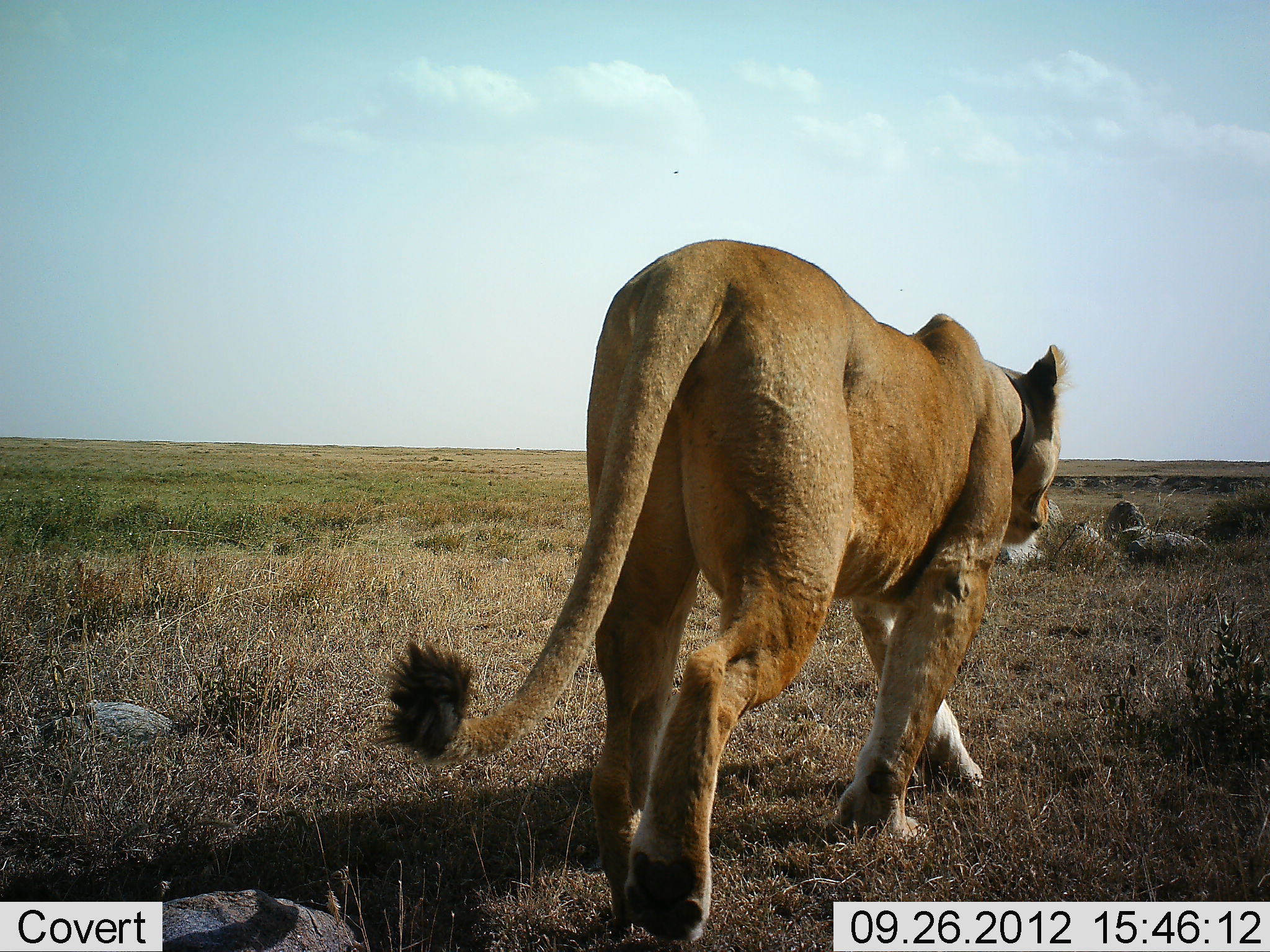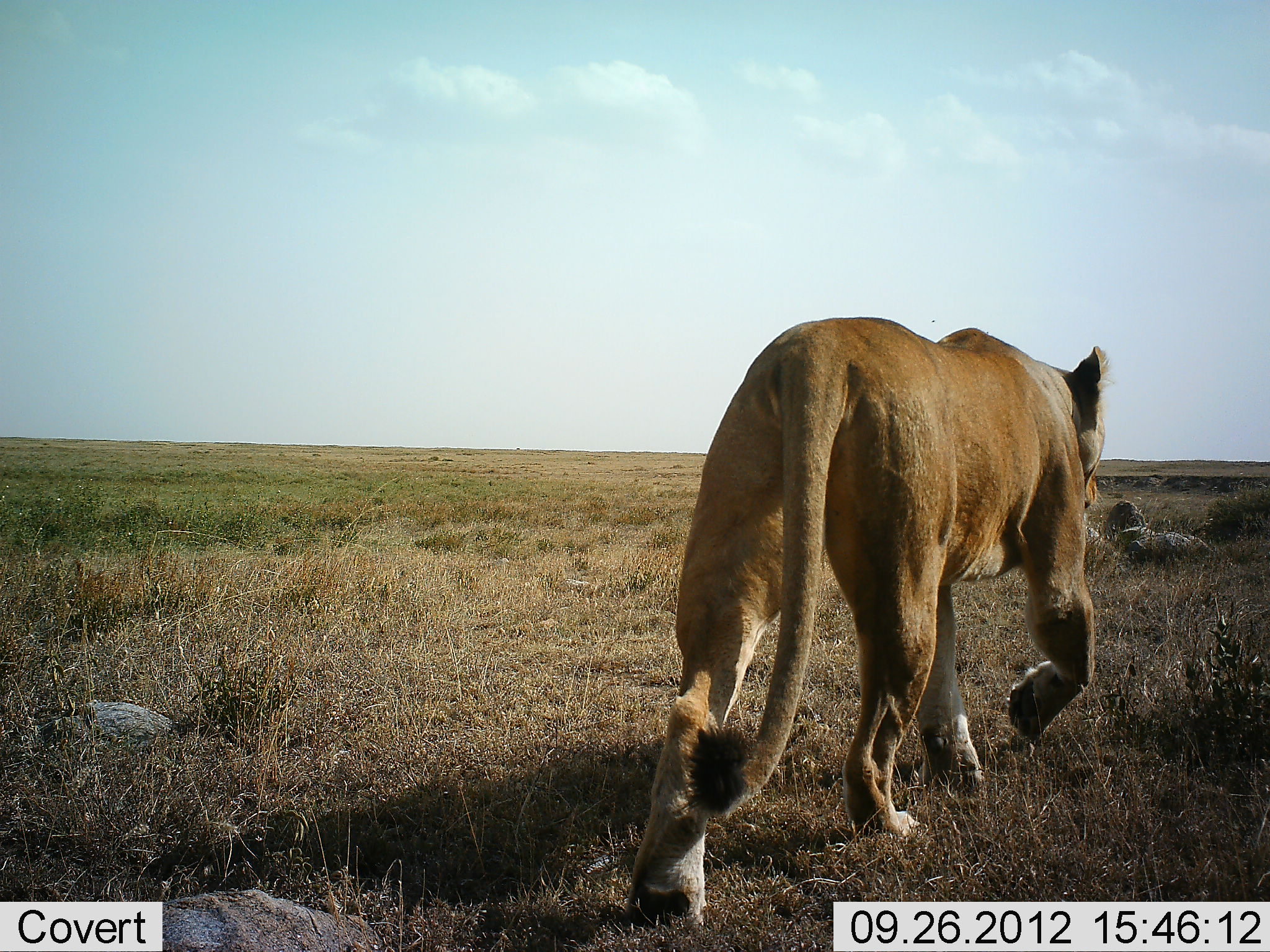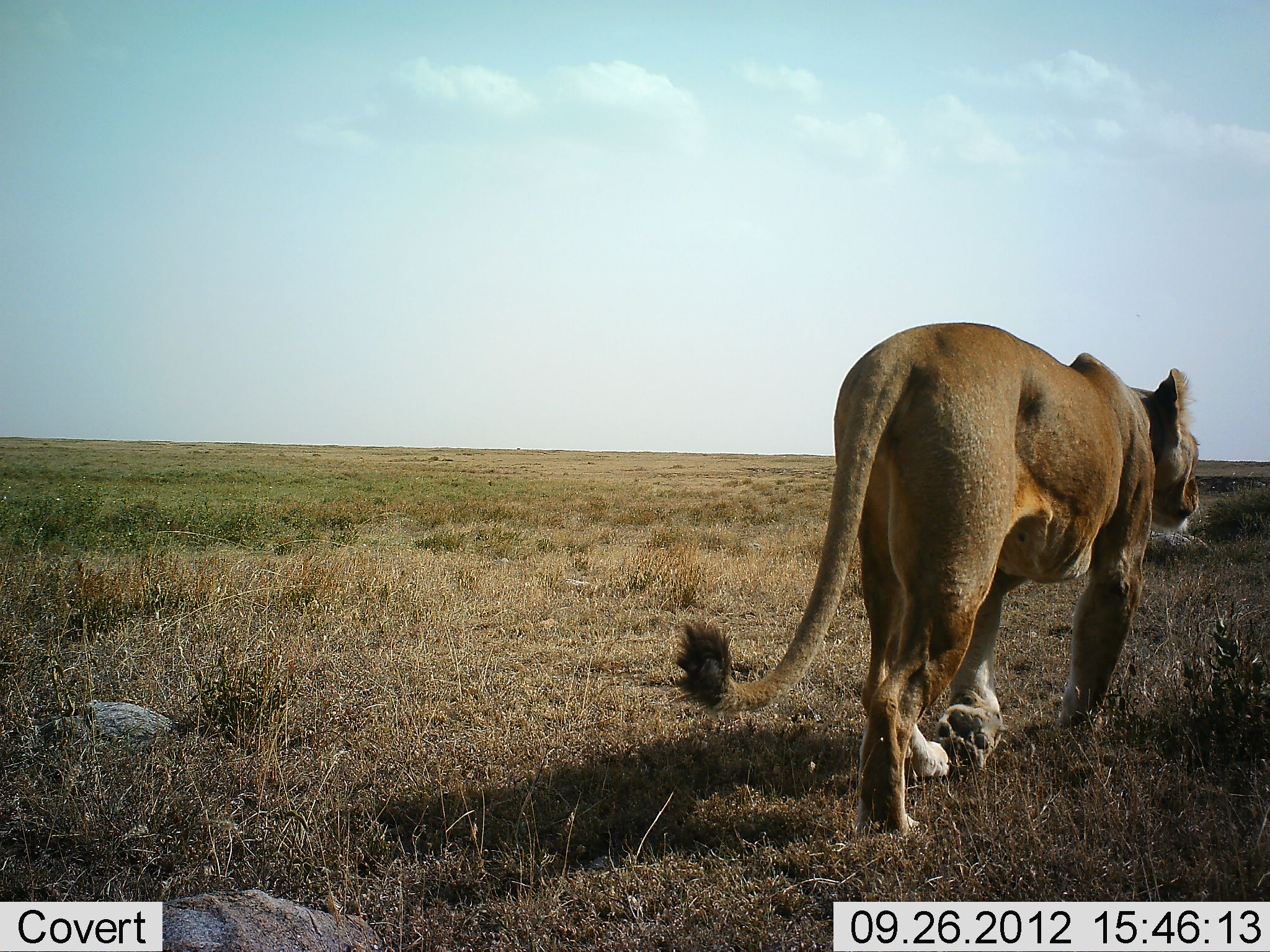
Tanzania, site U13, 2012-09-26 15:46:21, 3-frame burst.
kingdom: Animalia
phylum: Chordata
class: Mammalia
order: Carnivora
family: Felidae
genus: Panthera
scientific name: Panthera leo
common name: lion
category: lionfemale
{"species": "lionfemale (lion) (Panthera leo)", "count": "1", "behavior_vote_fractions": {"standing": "0%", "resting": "10%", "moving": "100%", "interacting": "0%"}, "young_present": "0%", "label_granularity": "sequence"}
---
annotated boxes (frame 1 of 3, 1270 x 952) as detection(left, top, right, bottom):
animal: detection(368, 240, 1070, 947)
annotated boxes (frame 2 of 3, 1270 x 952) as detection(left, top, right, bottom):
animal: detection(628, 314, 1113, 926)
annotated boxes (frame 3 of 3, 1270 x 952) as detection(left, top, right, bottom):
animal: detection(674, 322, 1202, 839)